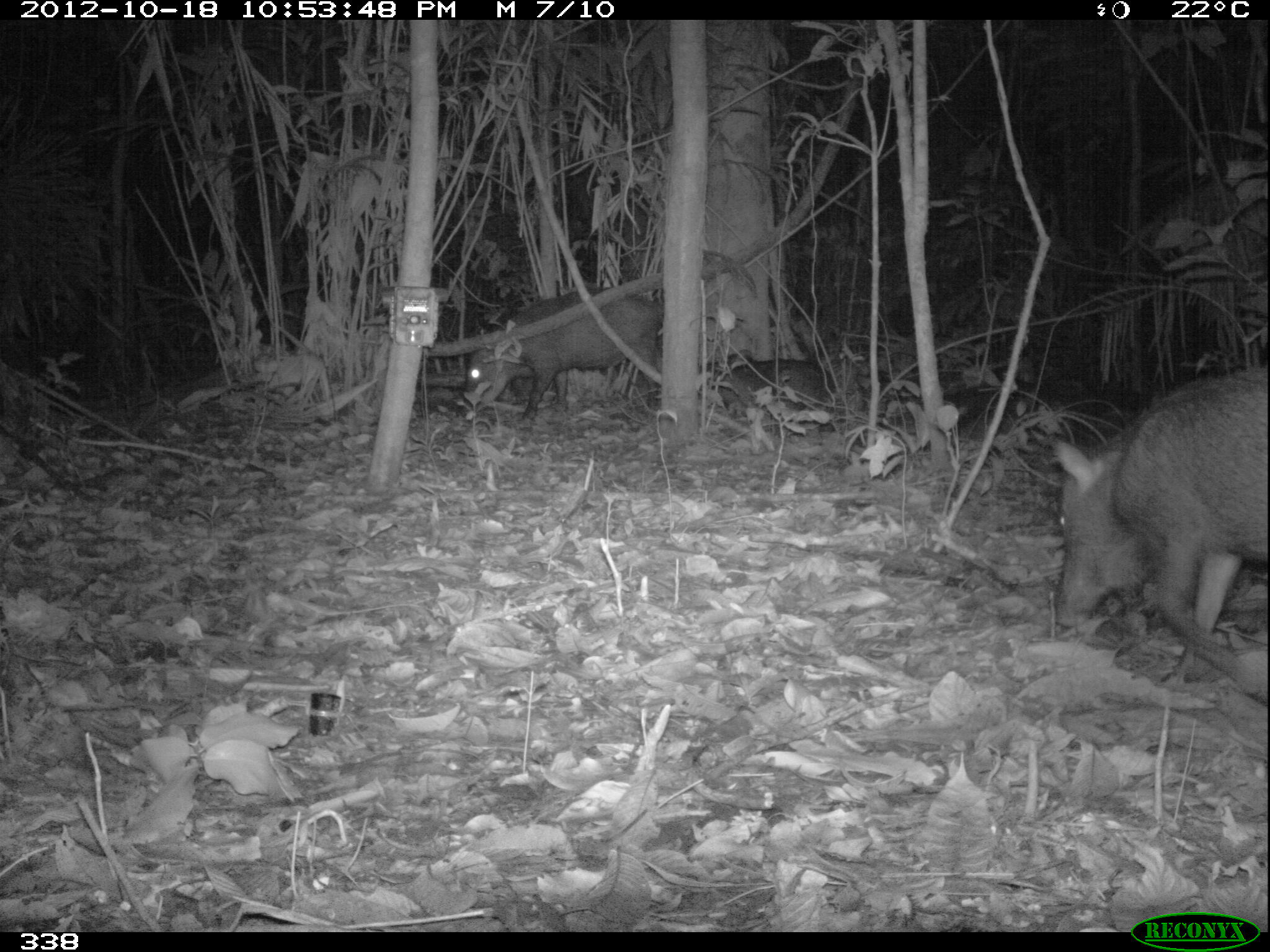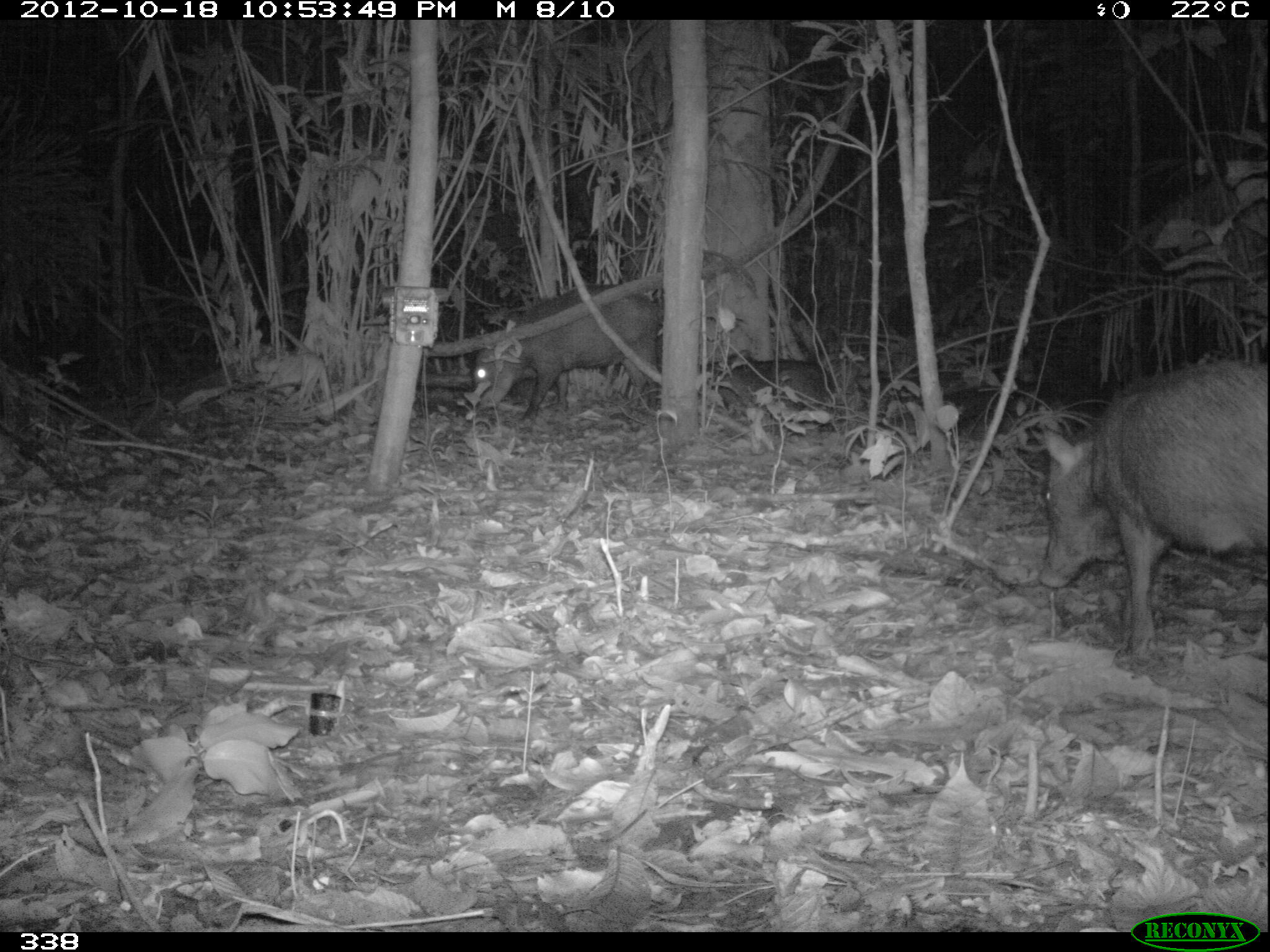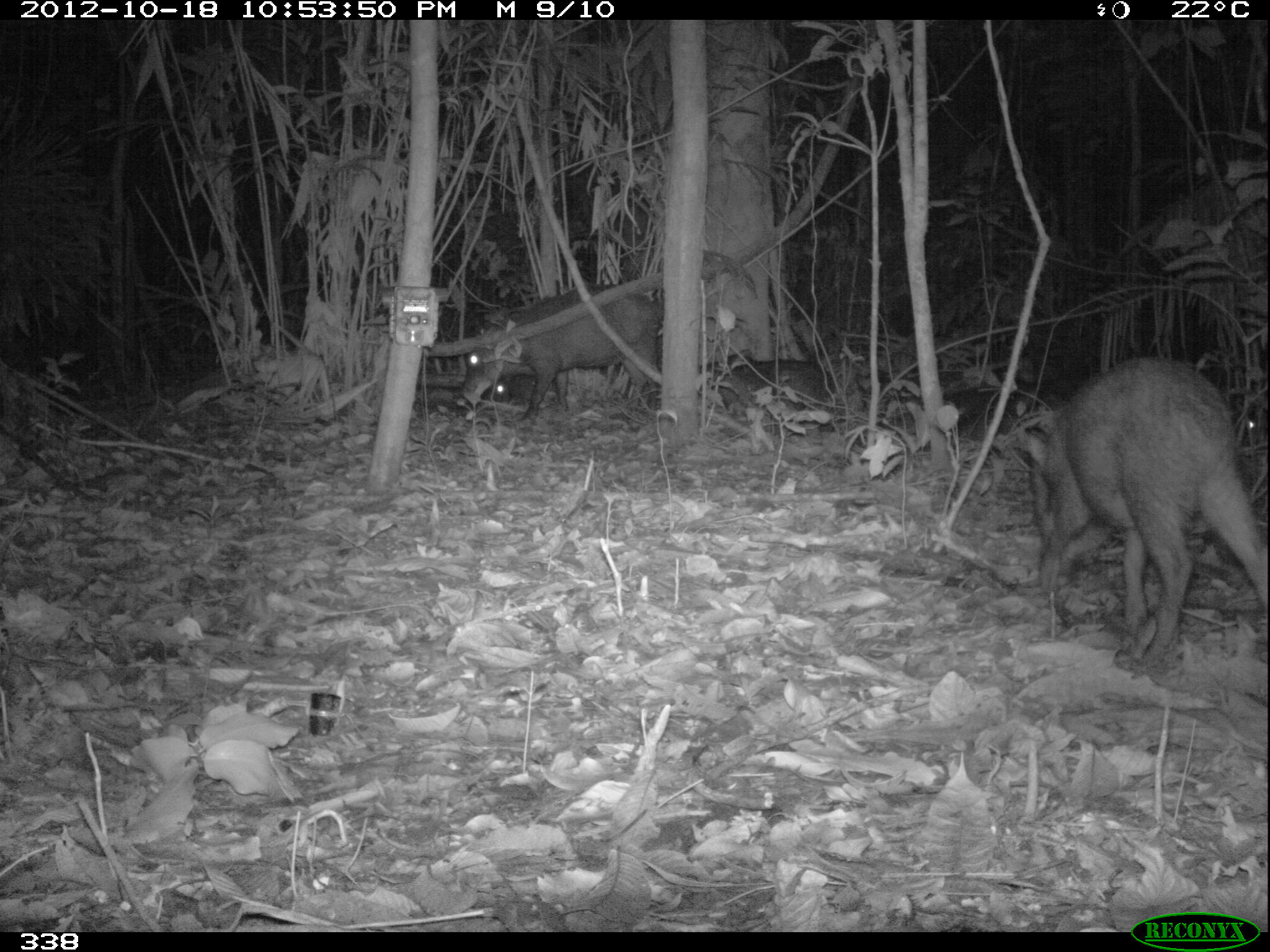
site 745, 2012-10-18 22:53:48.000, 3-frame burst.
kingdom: Animalia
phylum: Chordata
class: Mammalia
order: Artiodactyla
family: Tayassuidae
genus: Tayassu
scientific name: Tayassu pecari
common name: white-lipped peccary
Tayassu pecari (white-lipped peccary).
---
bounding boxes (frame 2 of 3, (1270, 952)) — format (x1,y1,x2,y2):
tayassu pecari: (1035,353,1266,668); (470,281,660,426)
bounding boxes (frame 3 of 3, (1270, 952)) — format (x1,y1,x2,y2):
tayassu pecari: (1012,350,1264,670); (456,279,664,428); (696,347,838,433); (885,384,1041,447); (480,373,562,407)